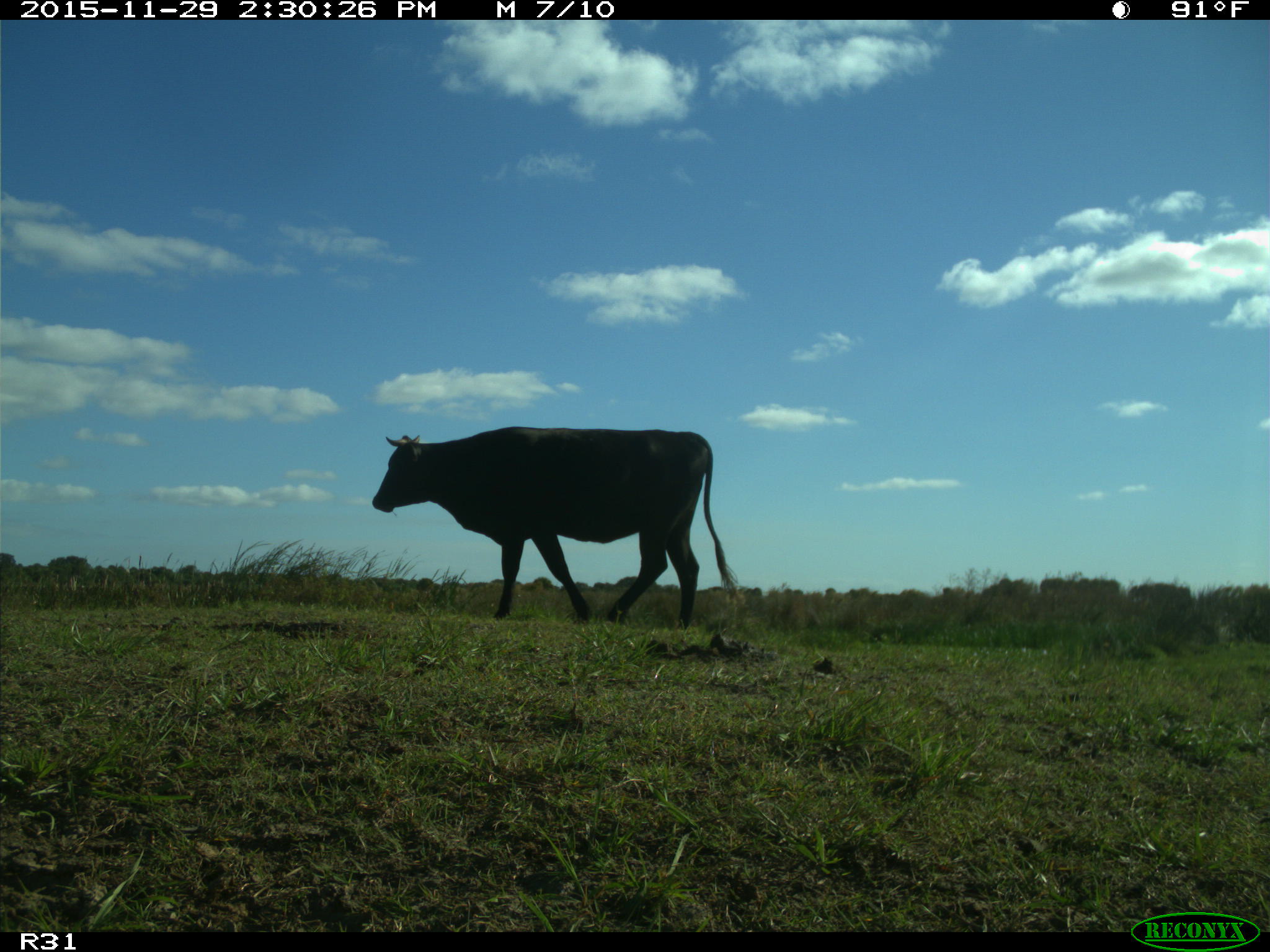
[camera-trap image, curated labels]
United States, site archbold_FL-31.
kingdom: Animalia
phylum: Chordata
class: Mammalia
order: Artiodactyla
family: Bovidae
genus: Bos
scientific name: Bos taurus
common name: domestic cow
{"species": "Bos taurus (domestic cow)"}